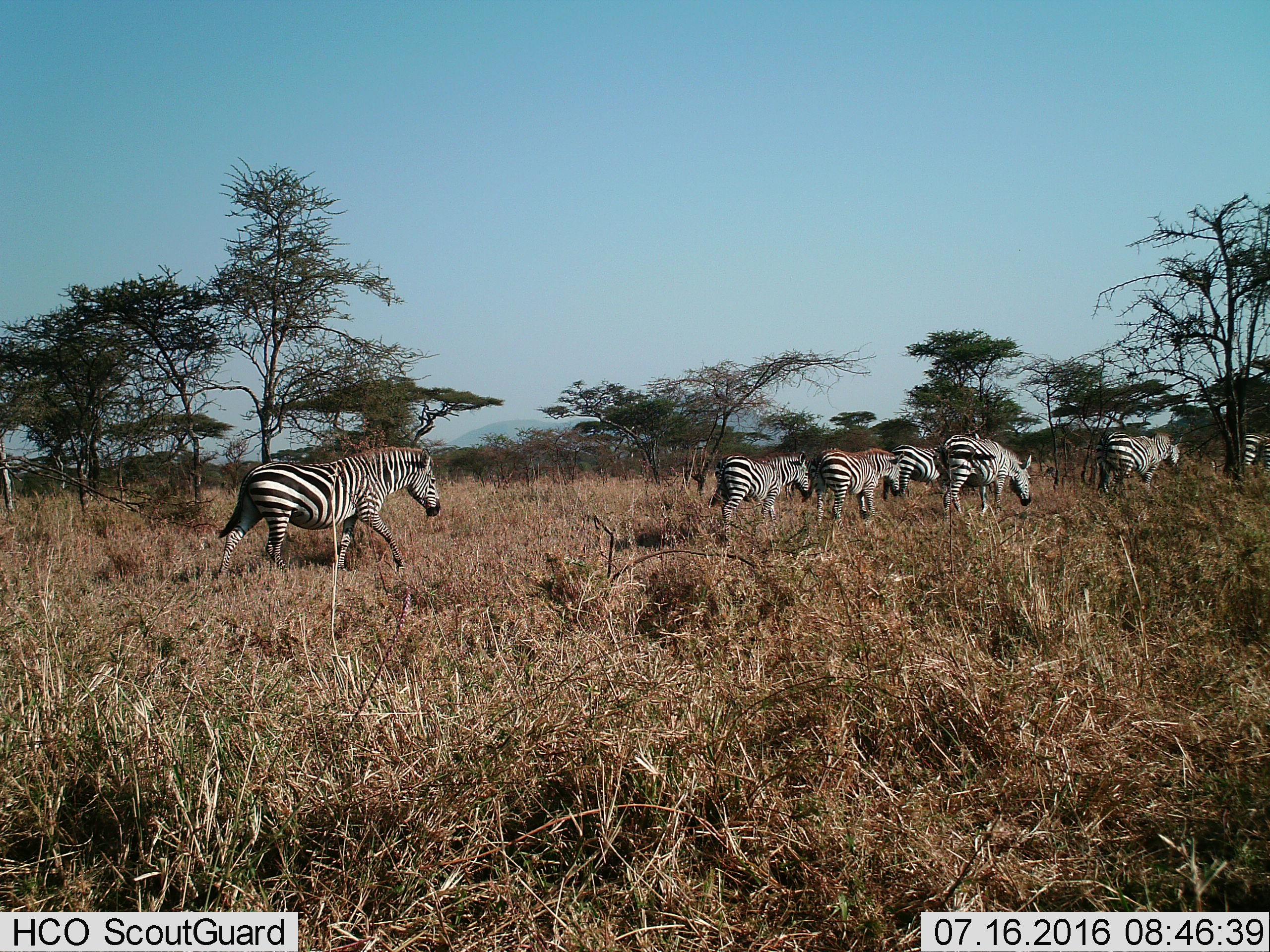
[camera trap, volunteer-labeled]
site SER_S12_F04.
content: unidentified animal